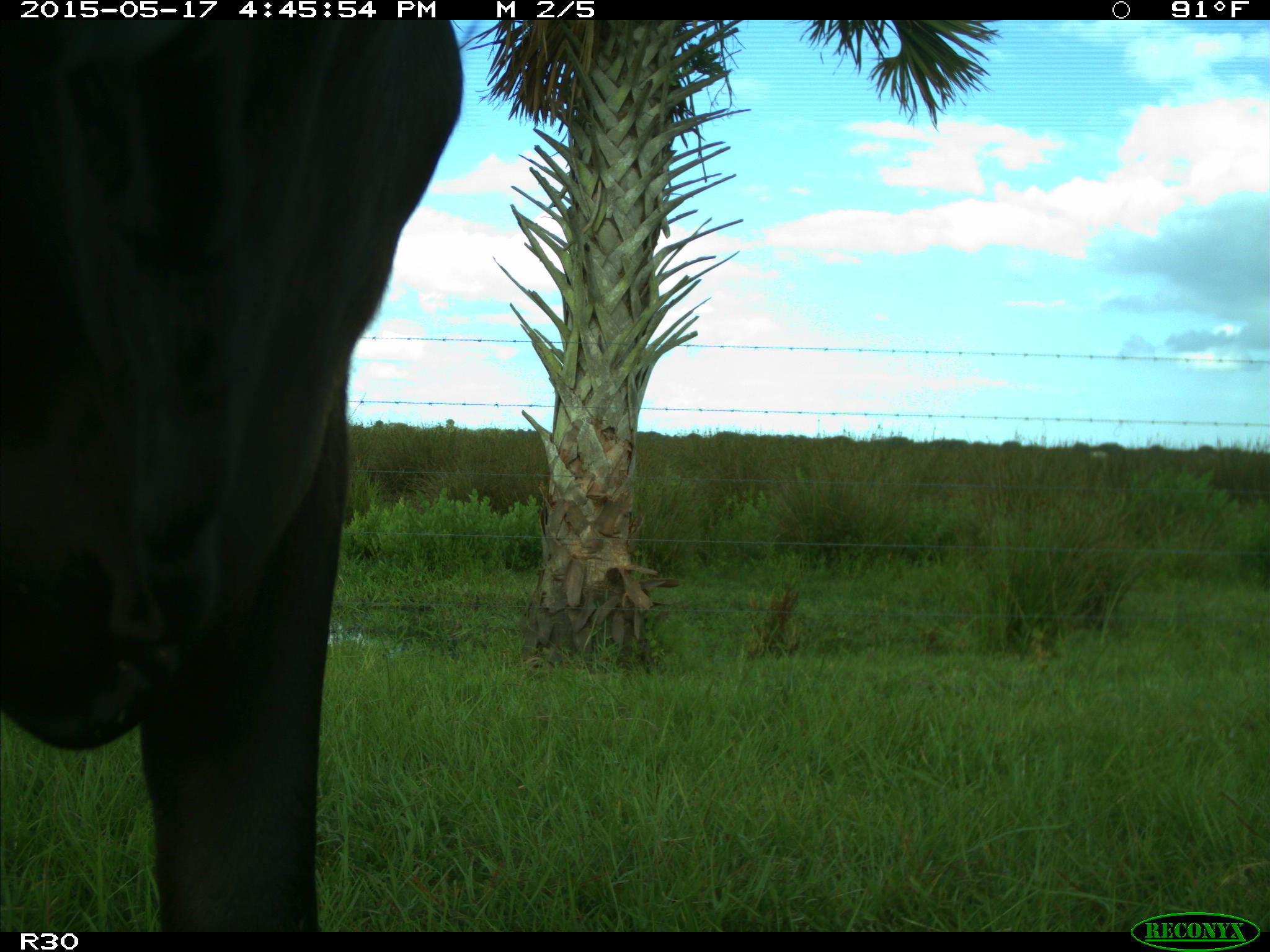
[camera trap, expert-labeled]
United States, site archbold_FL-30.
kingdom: Animalia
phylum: Chordata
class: Mammalia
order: Artiodactyla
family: Bovidae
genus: Bos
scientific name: Bos taurus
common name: domestic cow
Bos taurus (domestic cow).